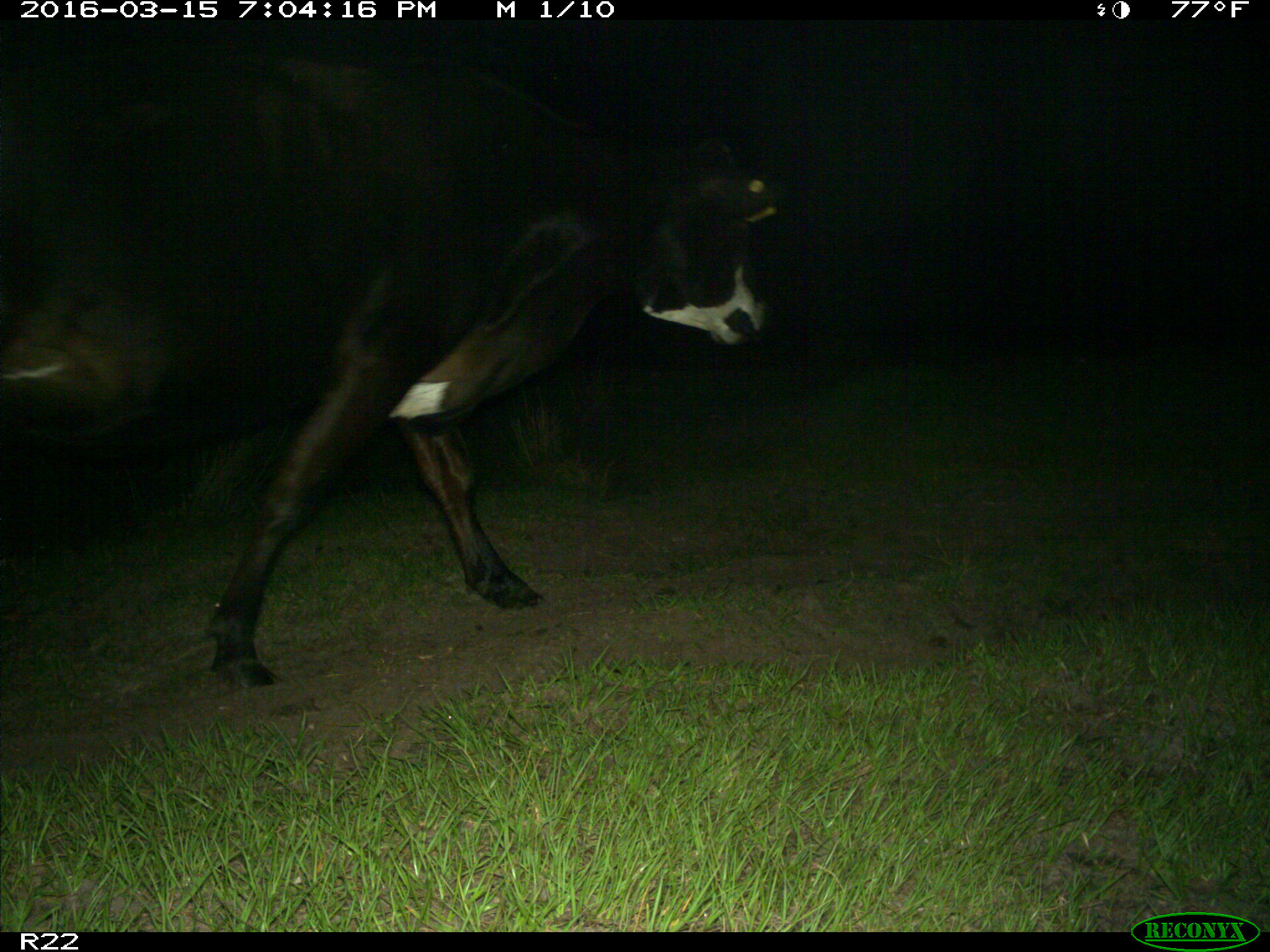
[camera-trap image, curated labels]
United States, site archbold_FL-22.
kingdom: Animalia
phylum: Chordata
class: Mammalia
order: Artiodactyla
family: Bovidae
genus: Bos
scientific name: Bos taurus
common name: domestic cow